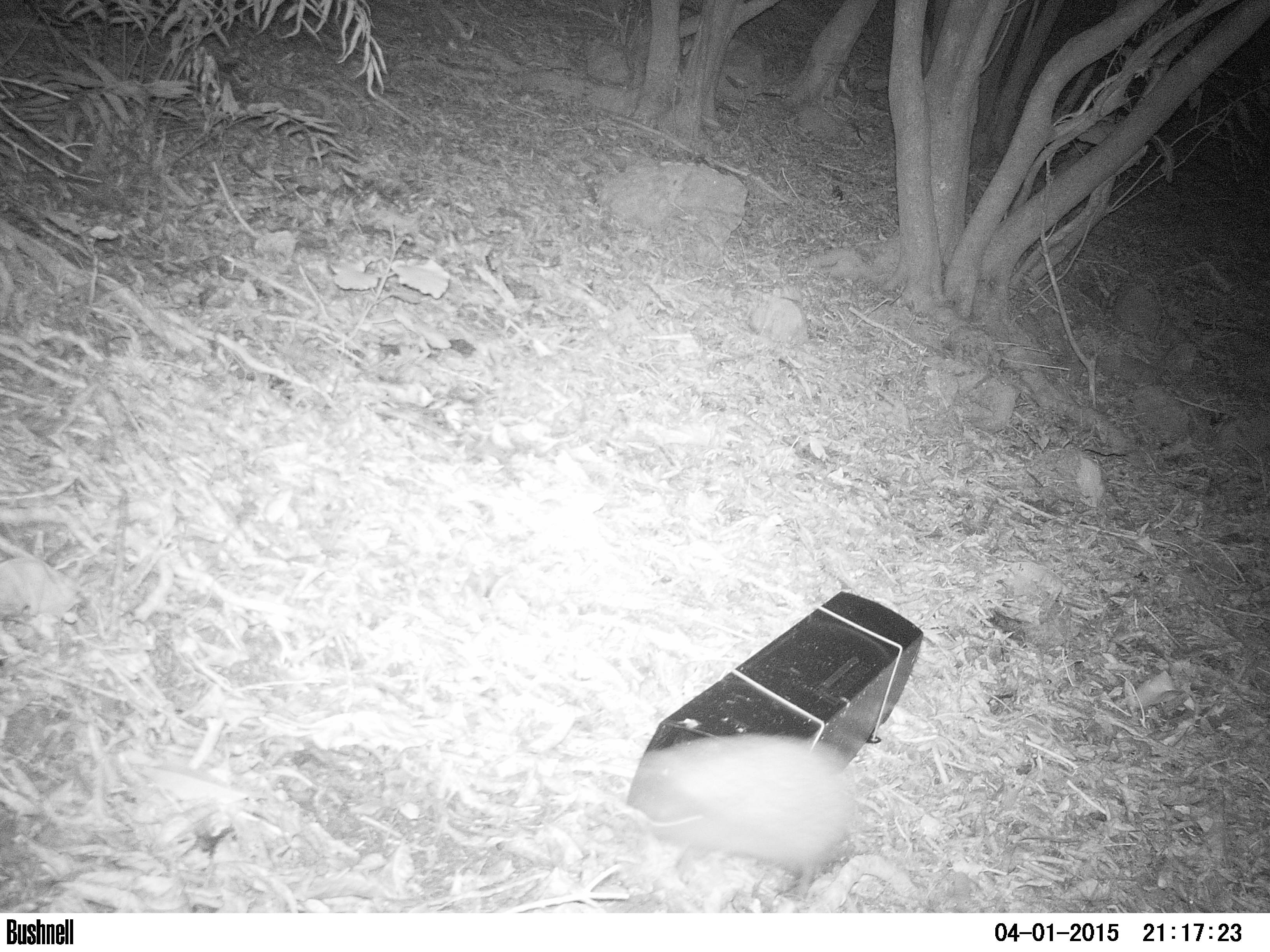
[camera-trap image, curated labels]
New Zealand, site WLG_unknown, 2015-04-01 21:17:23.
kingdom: Animalia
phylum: Chordata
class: Mammalia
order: Eulipotyphla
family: Erinaceidae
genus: Erinaceus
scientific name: Erinaceus europaeus europaeus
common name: european hedgehog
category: hedgehog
Hedgehog (european hedgehog) (Erinaceus europaeus europaeus).